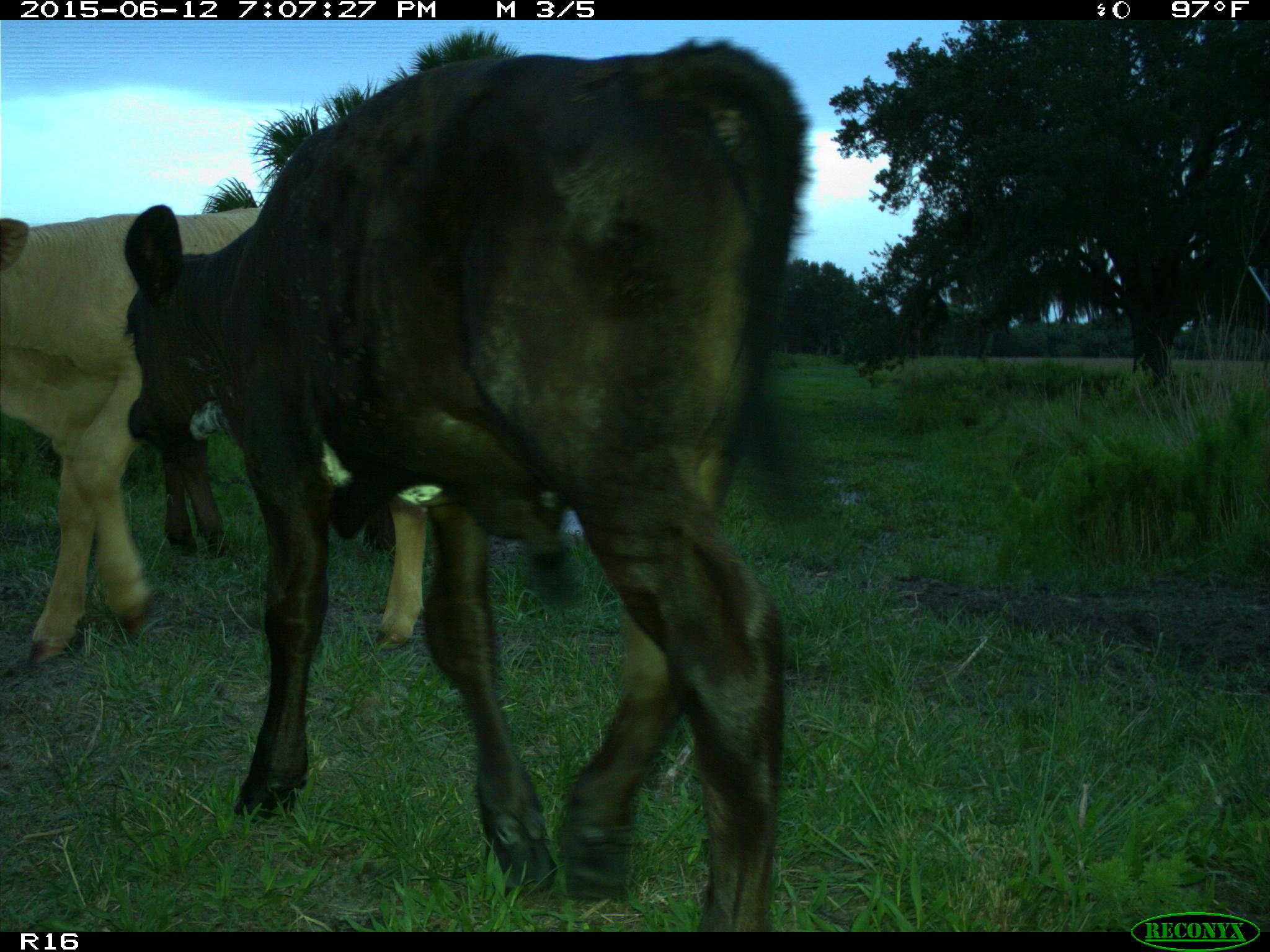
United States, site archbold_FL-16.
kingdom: Animalia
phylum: Chordata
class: Mammalia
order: Artiodactyla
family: Bovidae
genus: Bos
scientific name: Bos taurus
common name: domestic cow